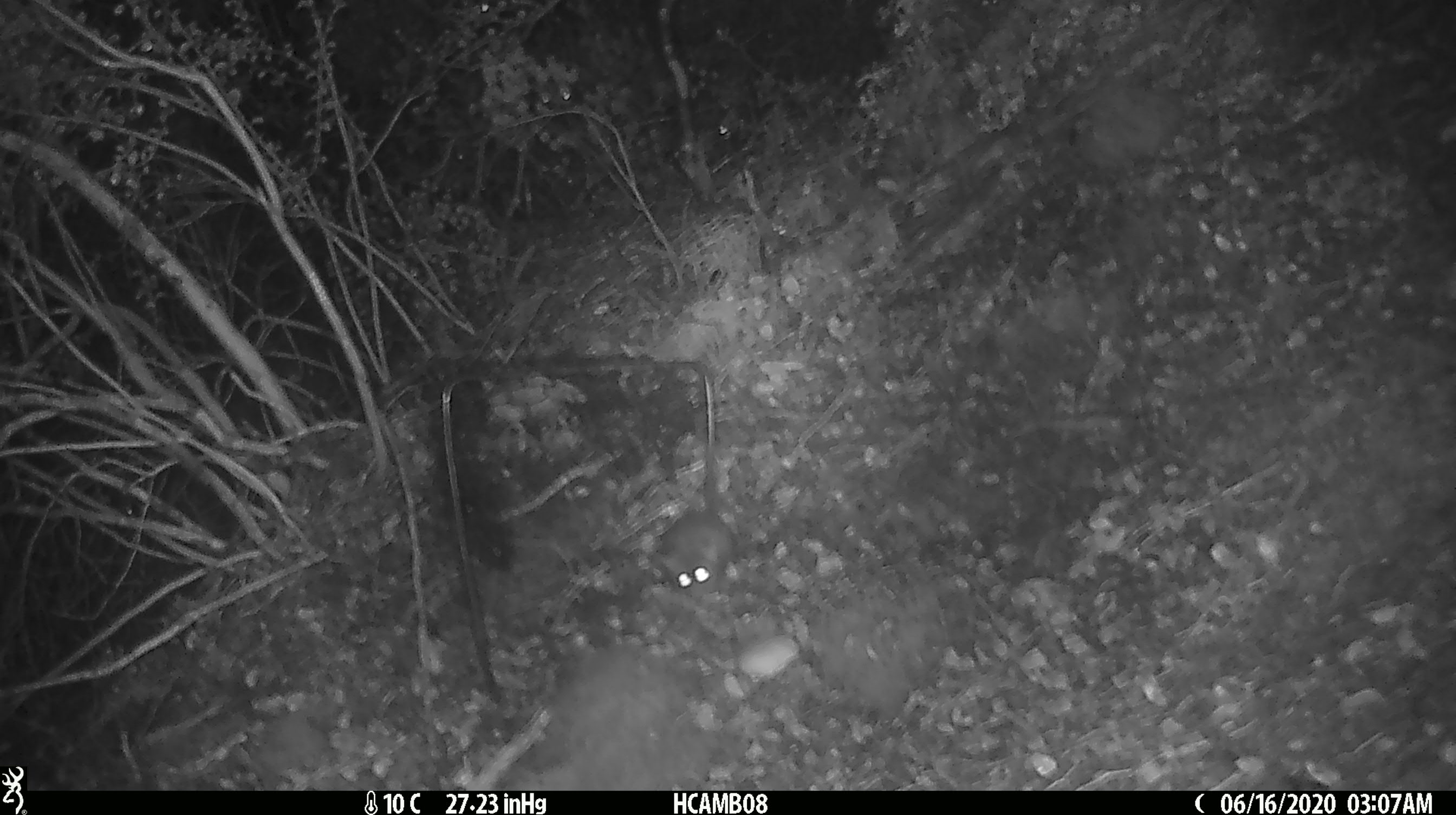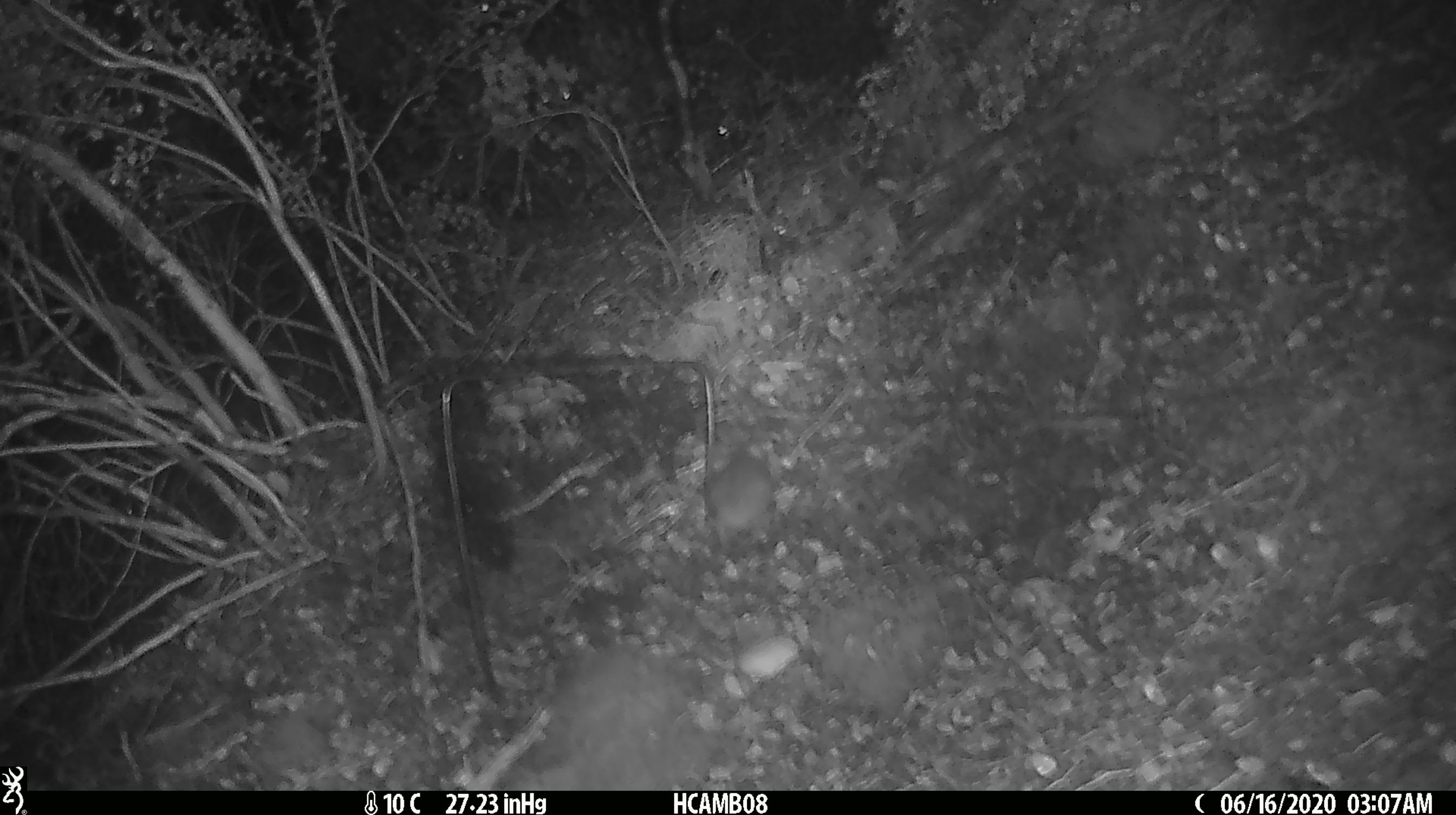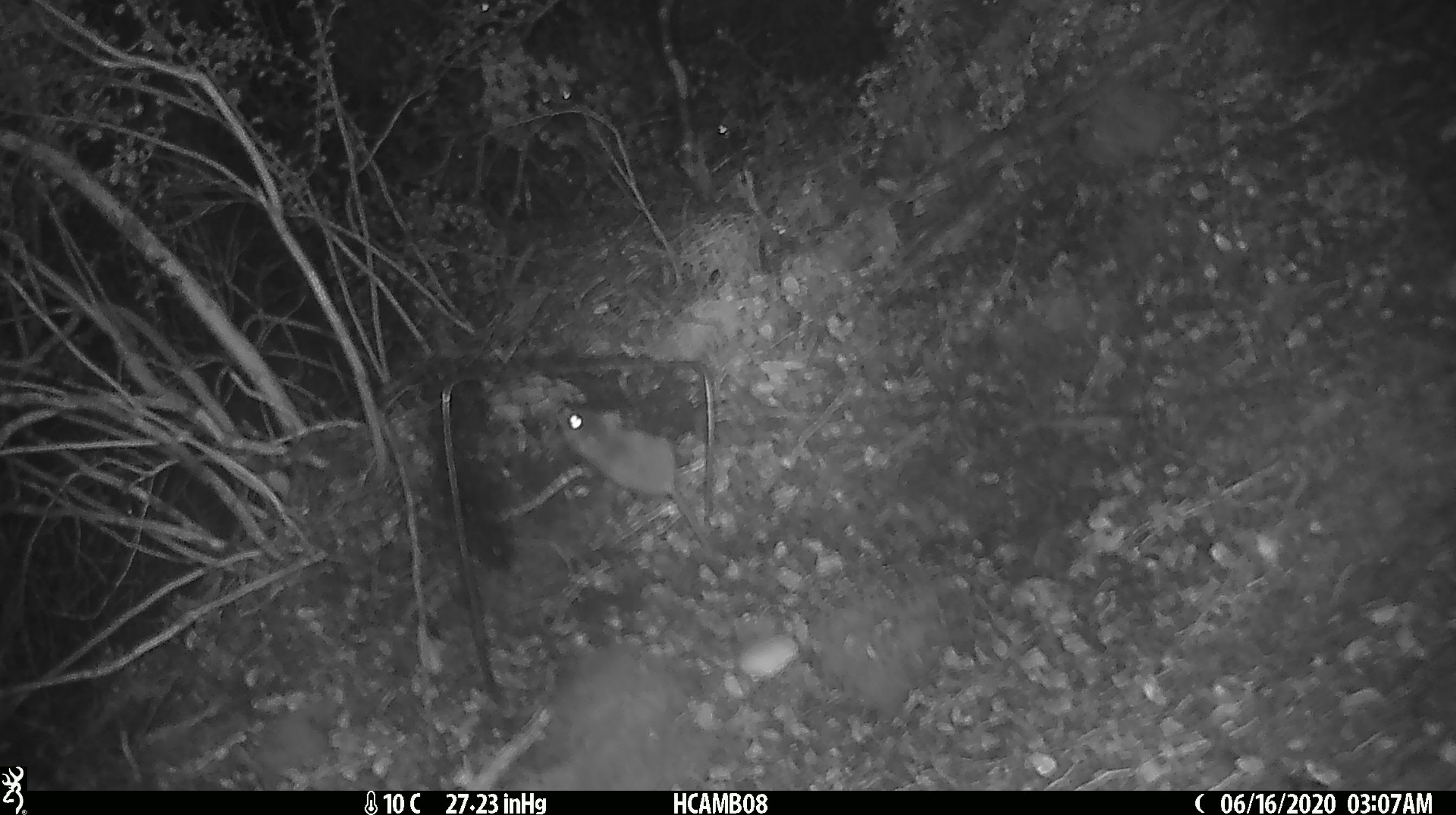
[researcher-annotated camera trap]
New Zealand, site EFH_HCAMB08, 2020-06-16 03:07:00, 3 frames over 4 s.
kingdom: Animalia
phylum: Chordata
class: Mammalia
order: Rodentia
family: Muridae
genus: Mus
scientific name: Mus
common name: mouse